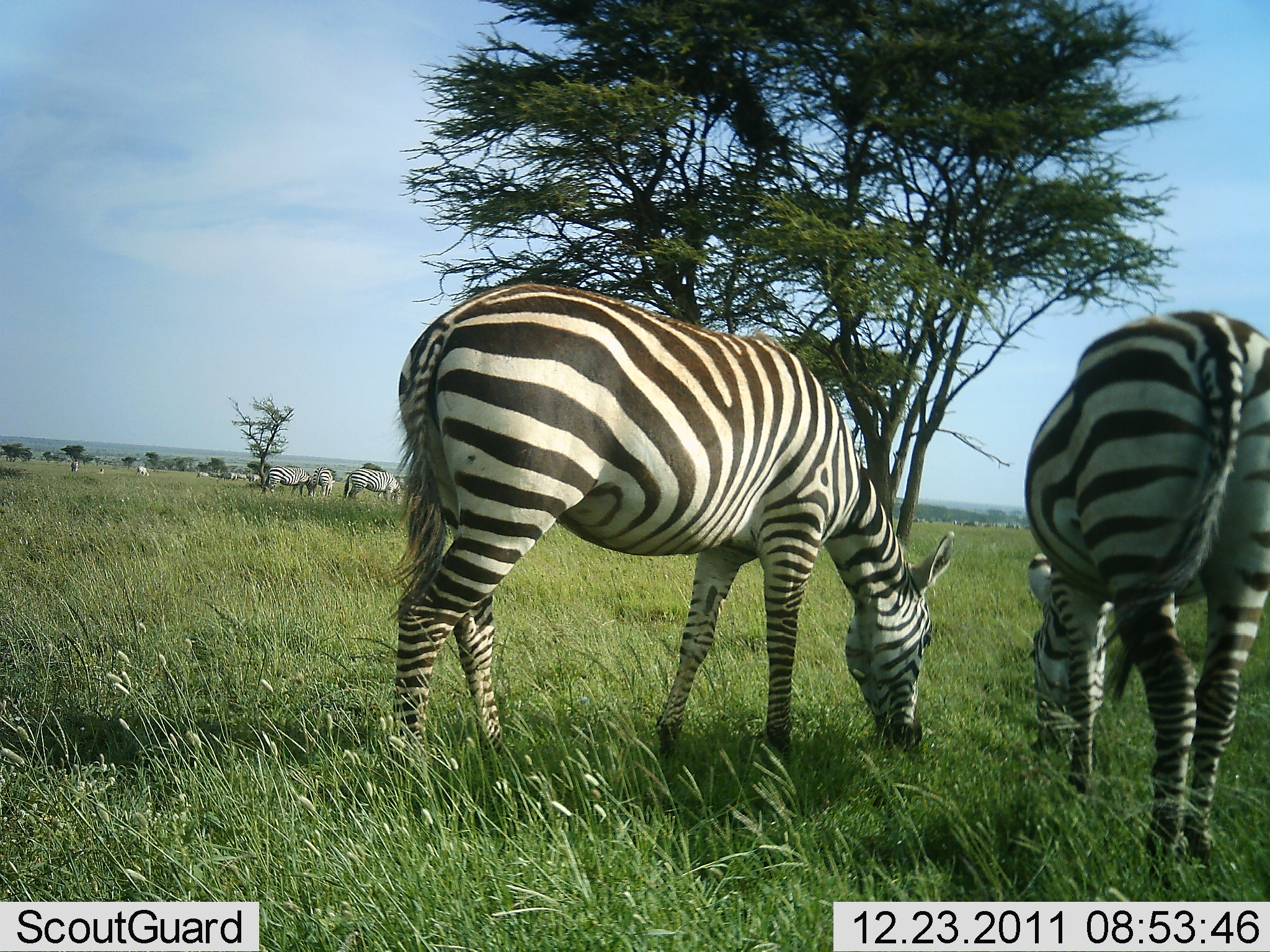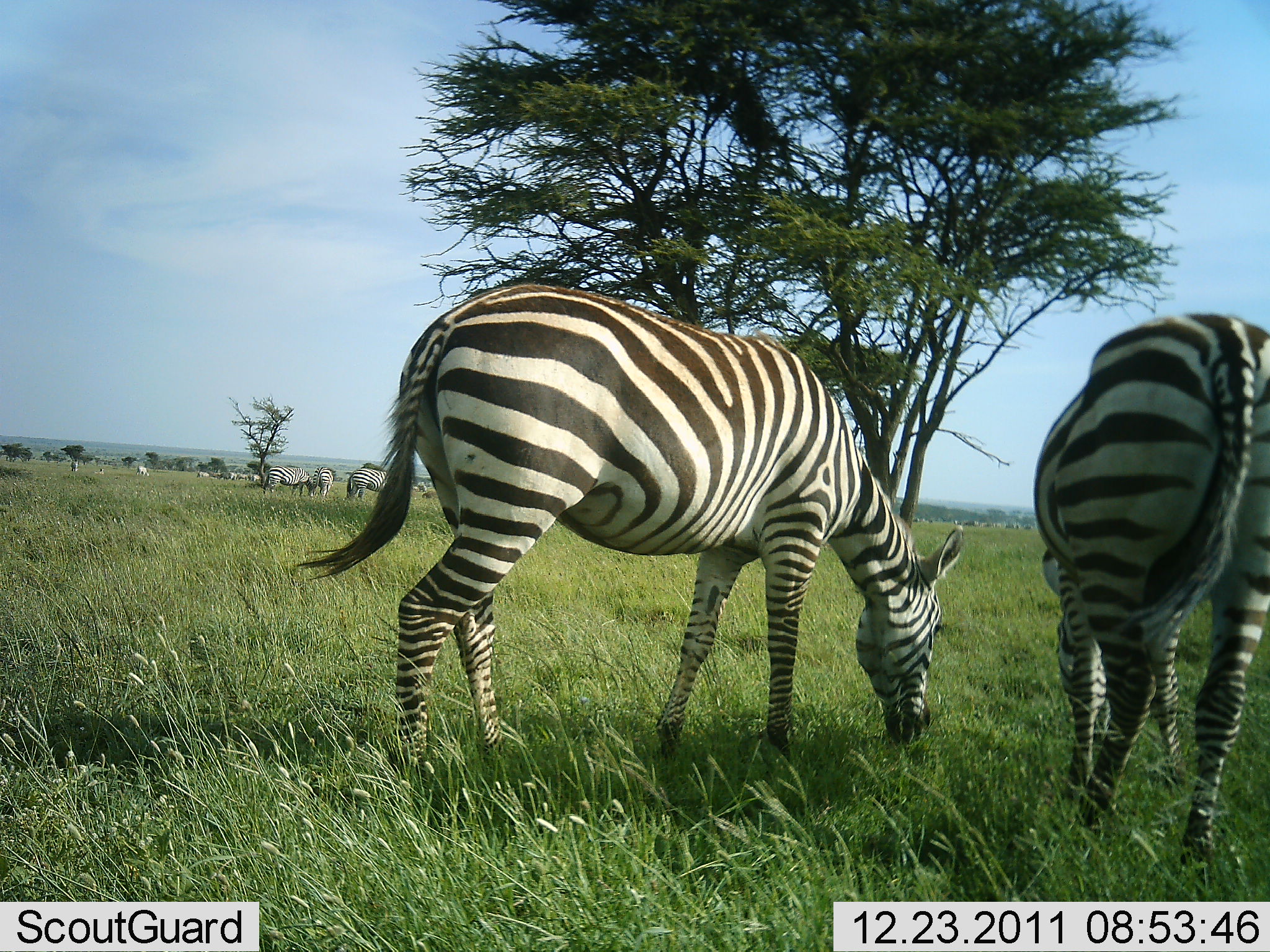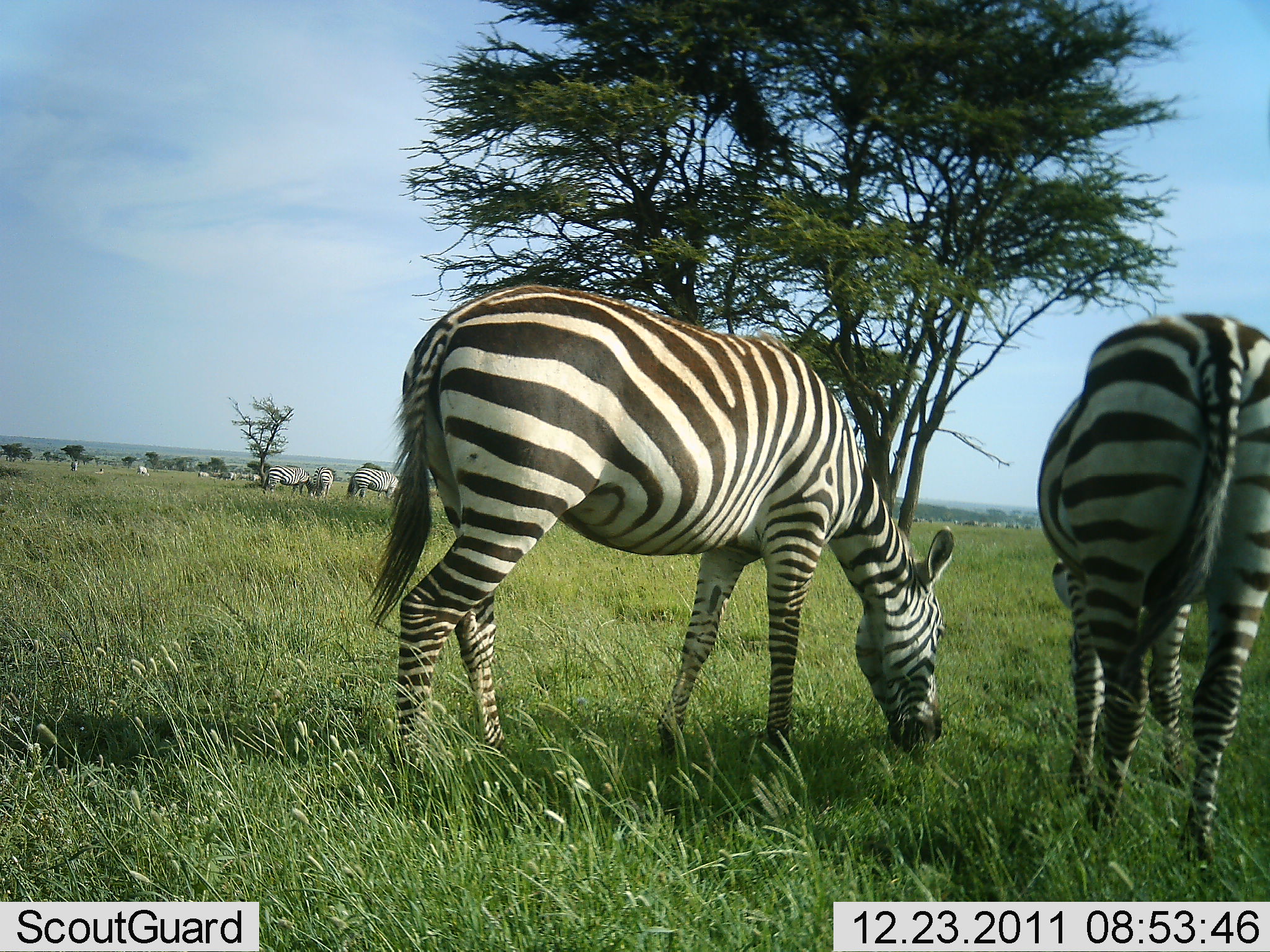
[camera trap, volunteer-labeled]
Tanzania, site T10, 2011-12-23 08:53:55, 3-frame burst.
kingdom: Animalia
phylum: Chordata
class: Mammalia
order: Perissodactyla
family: Equidae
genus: Equus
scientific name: Equus quagga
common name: plains zebra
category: zebra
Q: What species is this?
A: Zebra (plains zebra) (Equus quagga).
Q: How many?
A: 11-50.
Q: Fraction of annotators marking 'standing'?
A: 46%.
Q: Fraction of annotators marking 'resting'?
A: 0%.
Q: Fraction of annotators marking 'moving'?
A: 0%.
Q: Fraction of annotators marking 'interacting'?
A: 0%.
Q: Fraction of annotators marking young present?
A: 0%.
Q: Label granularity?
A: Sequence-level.